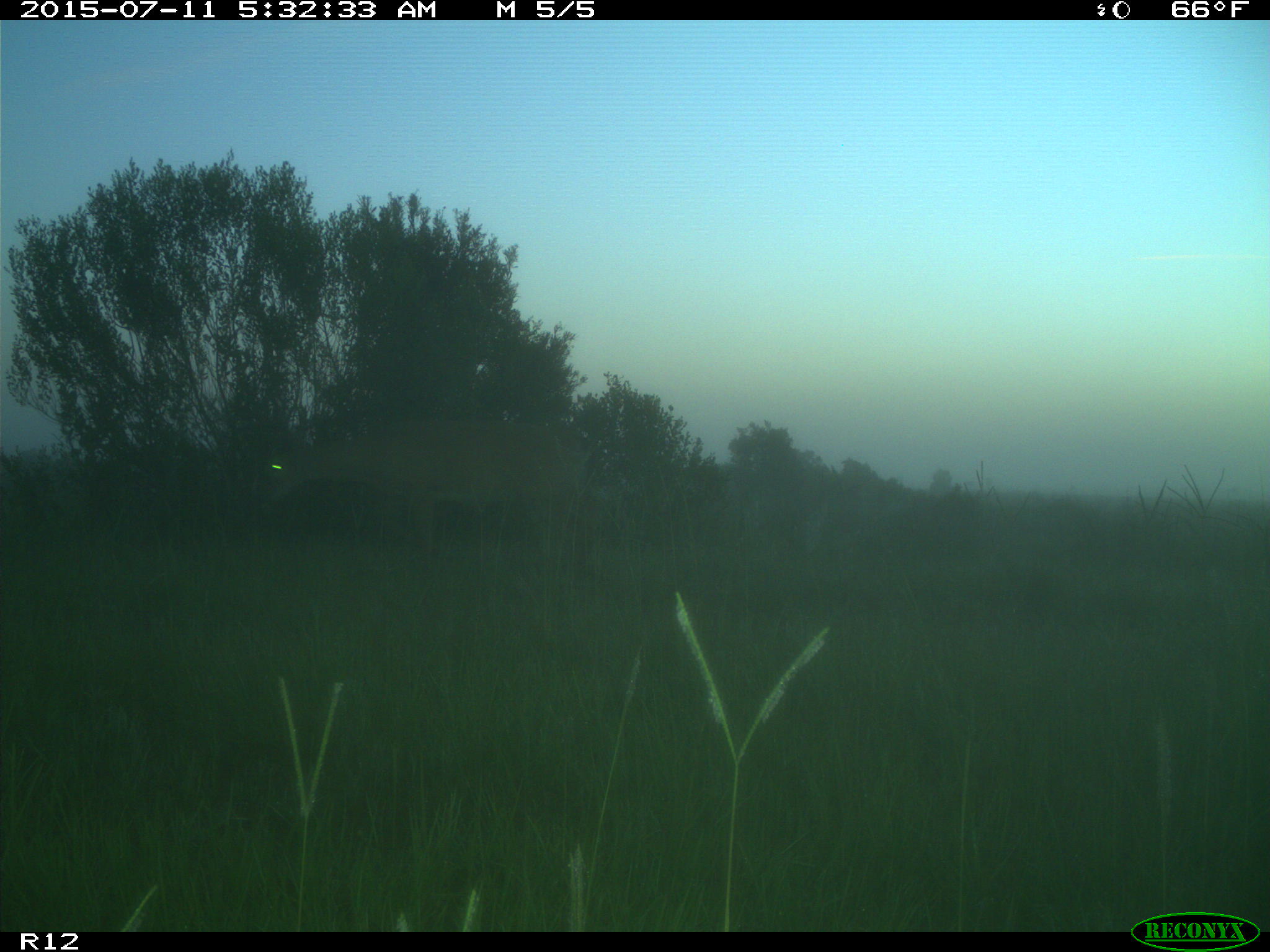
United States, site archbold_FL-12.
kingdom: Animalia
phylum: Chordata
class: Mammalia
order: Artiodactyla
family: Cervidae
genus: Odocoileus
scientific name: Odocoileus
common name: deer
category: unidentified deer